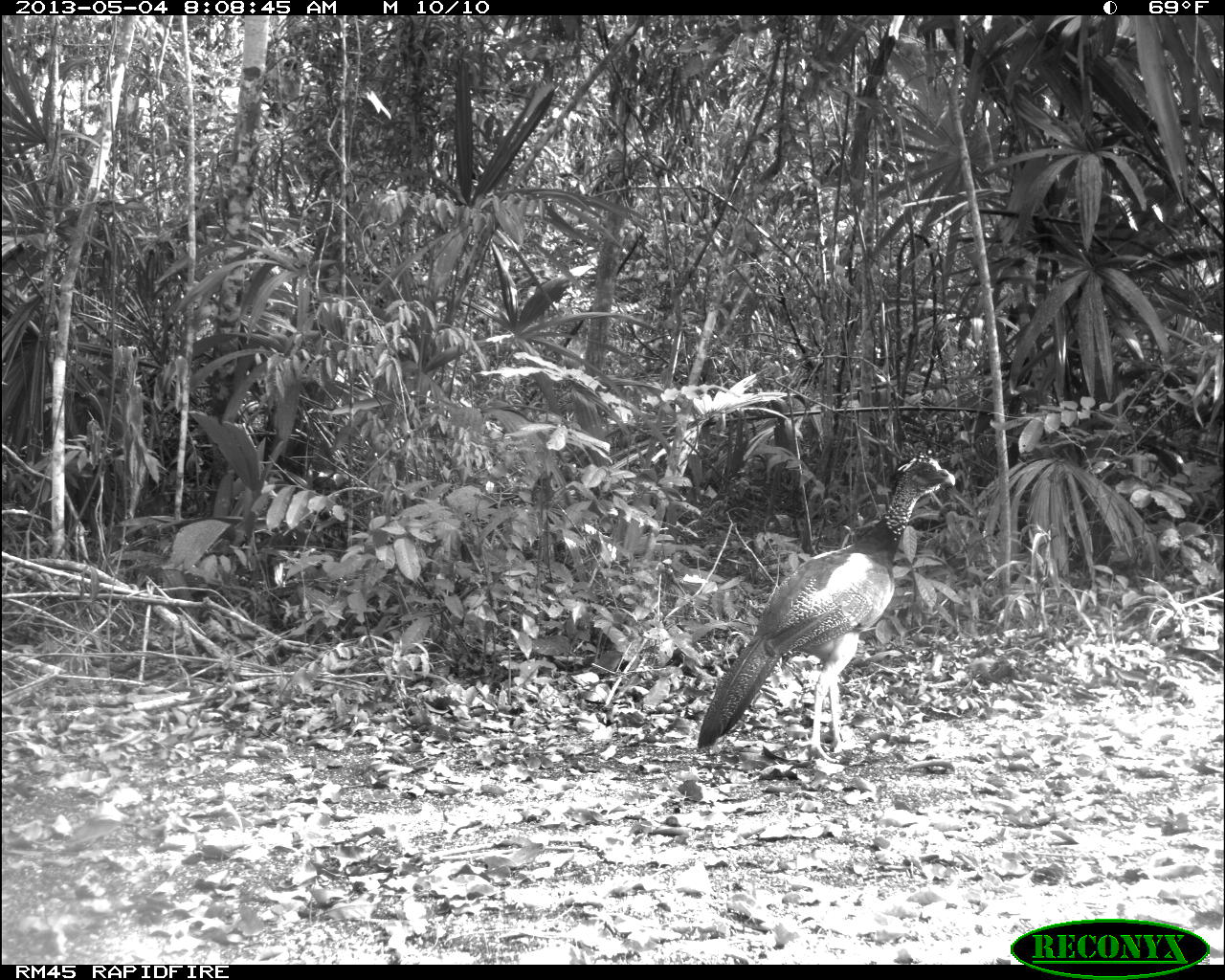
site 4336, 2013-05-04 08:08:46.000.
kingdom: Animalia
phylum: Chordata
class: Aves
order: Galliformes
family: Cracidae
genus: Crax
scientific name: Crax rubra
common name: great curassow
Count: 1.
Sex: female.